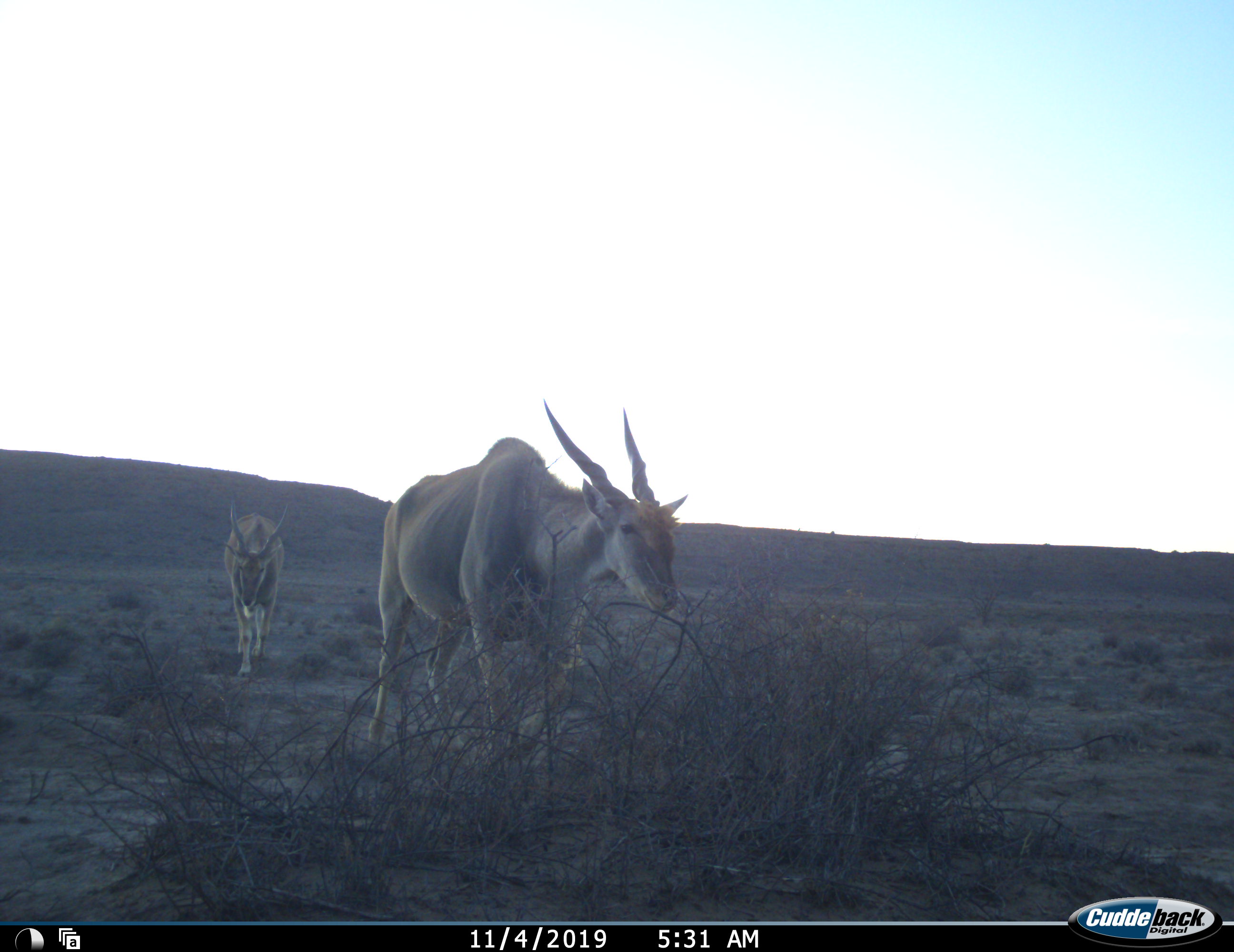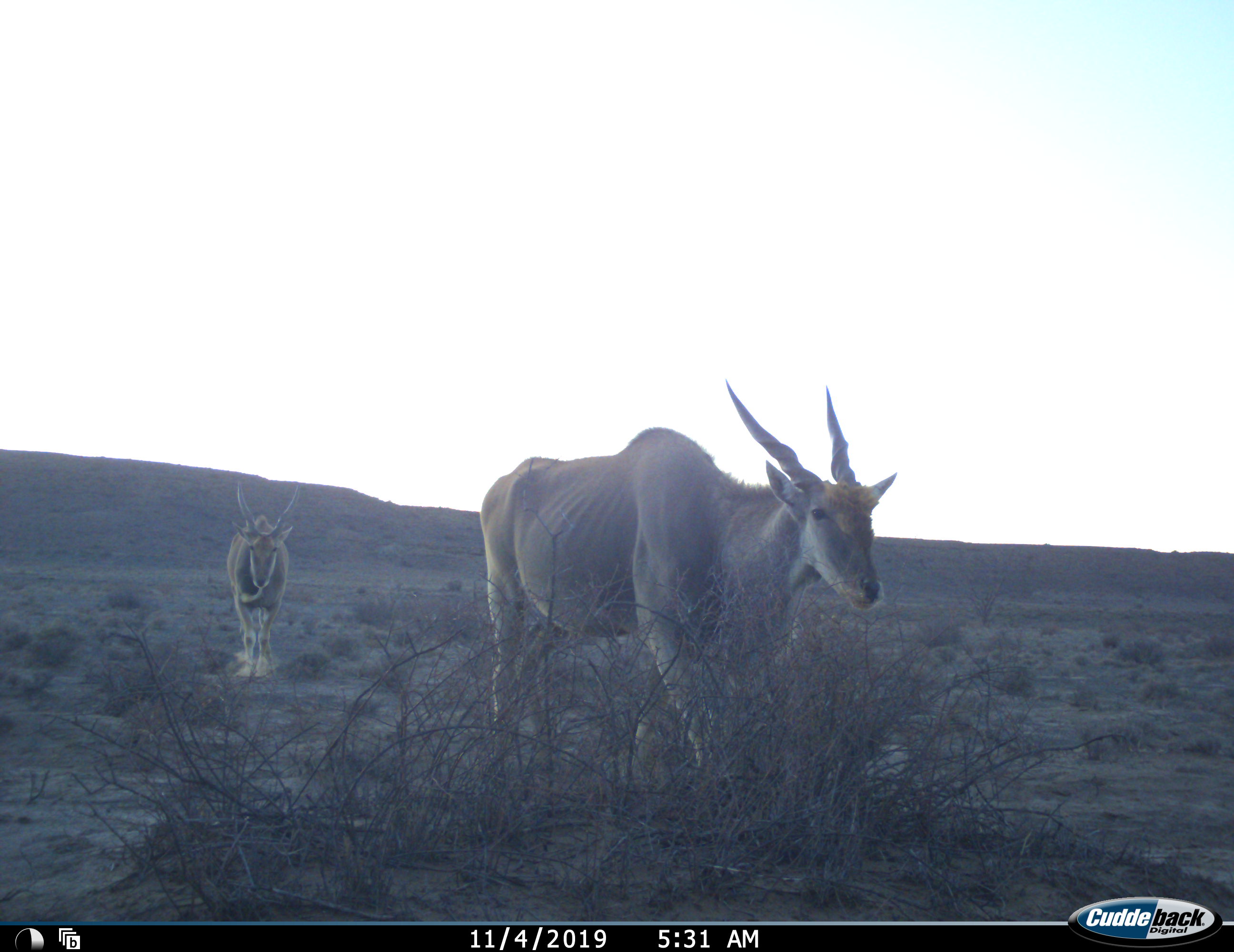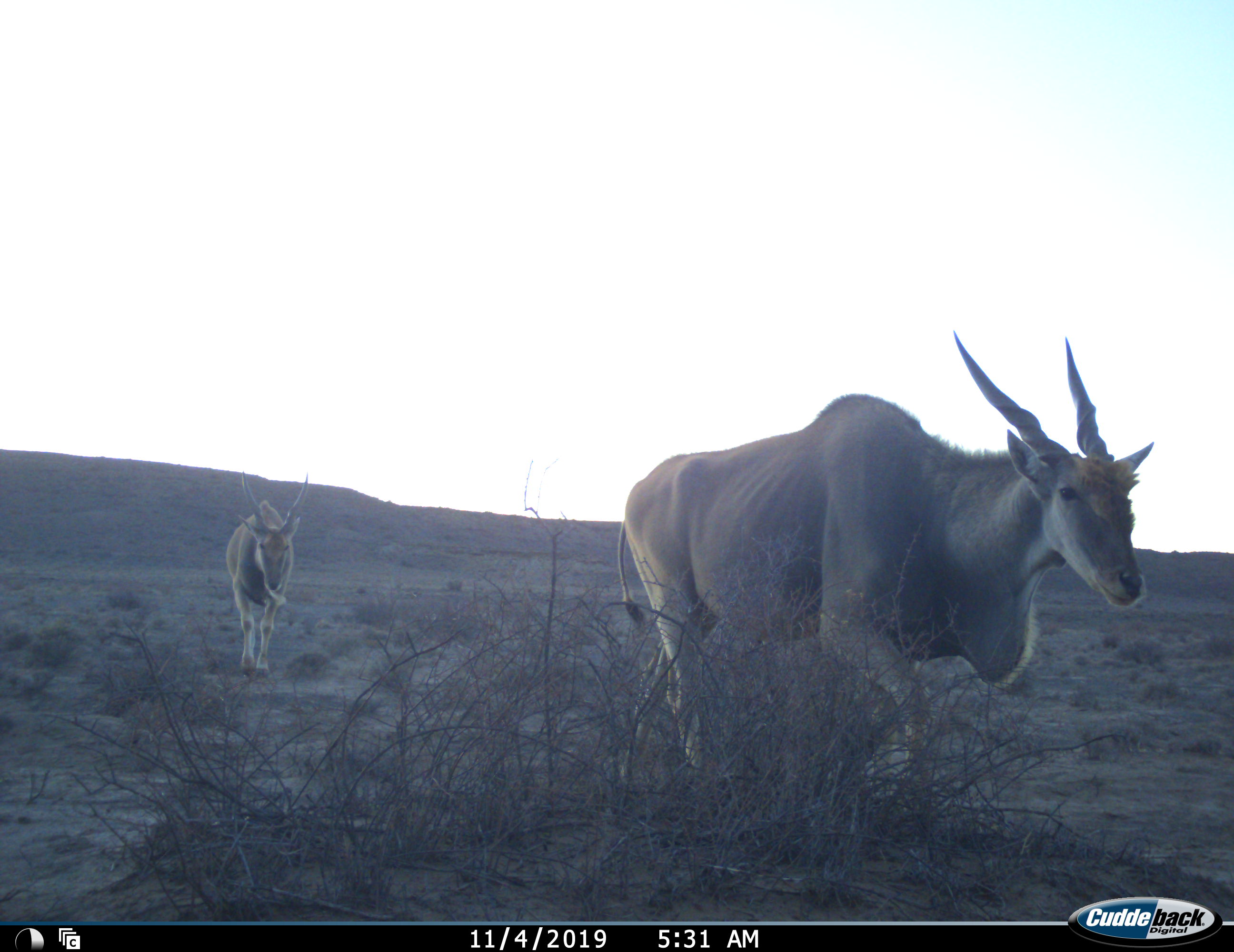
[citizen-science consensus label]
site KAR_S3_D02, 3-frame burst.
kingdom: Animalia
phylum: Chordata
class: Mammalia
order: Artiodactyla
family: Bovidae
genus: Tragelaphus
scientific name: Tragelaphus oryx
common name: eland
Eland (Tragelaphus oryx), count 2. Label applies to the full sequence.